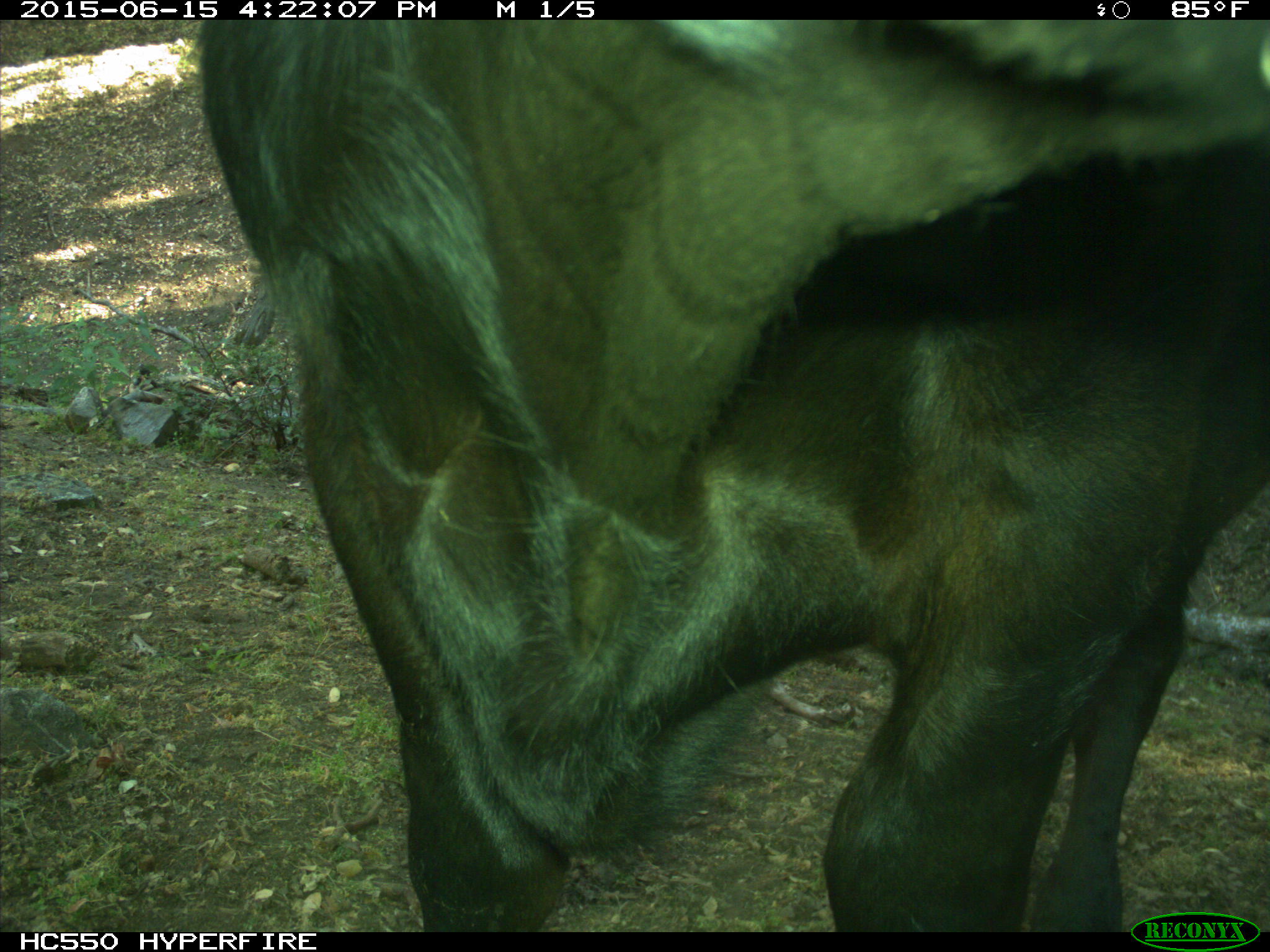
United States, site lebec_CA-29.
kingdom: Animalia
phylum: Chordata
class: Mammalia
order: Artiodactyla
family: Bovidae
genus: Bos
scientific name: Bos taurus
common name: domestic cow